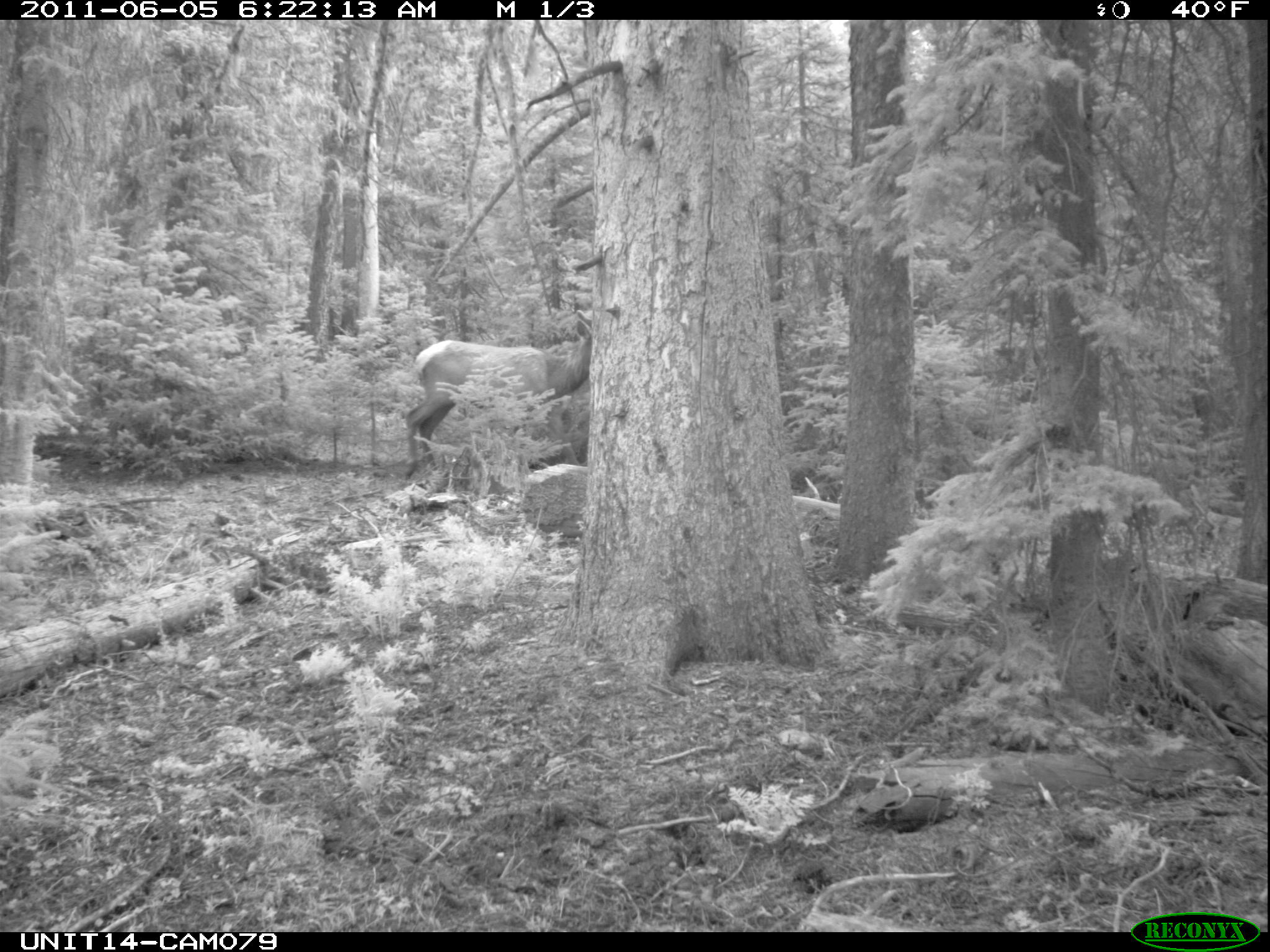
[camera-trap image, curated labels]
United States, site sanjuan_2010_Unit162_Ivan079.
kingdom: Animalia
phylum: Chordata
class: Mammalia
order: Artiodactyla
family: Cervidae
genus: Cervus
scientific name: Cervus elaphus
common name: red deer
Cervus elaphus (red deer).